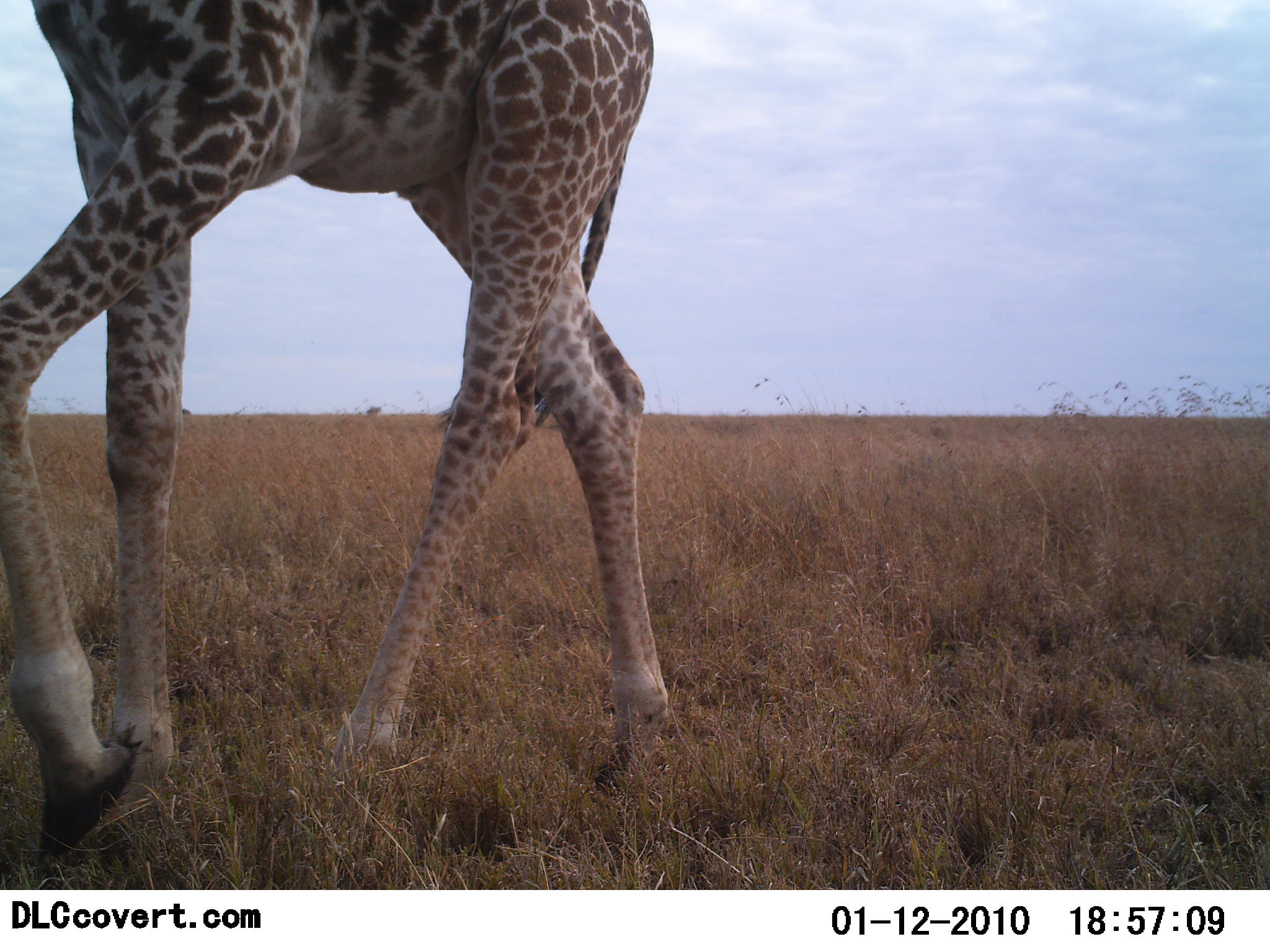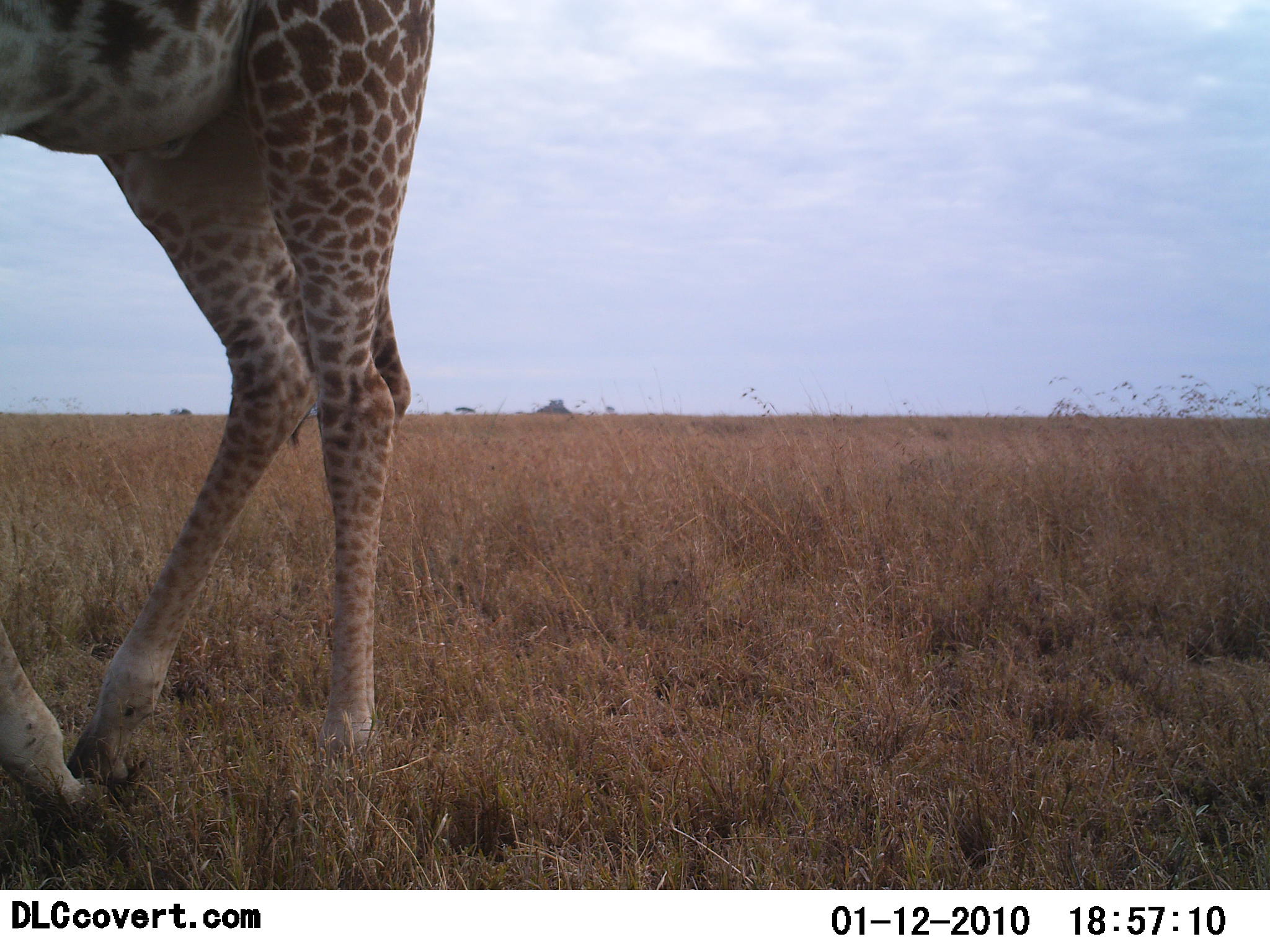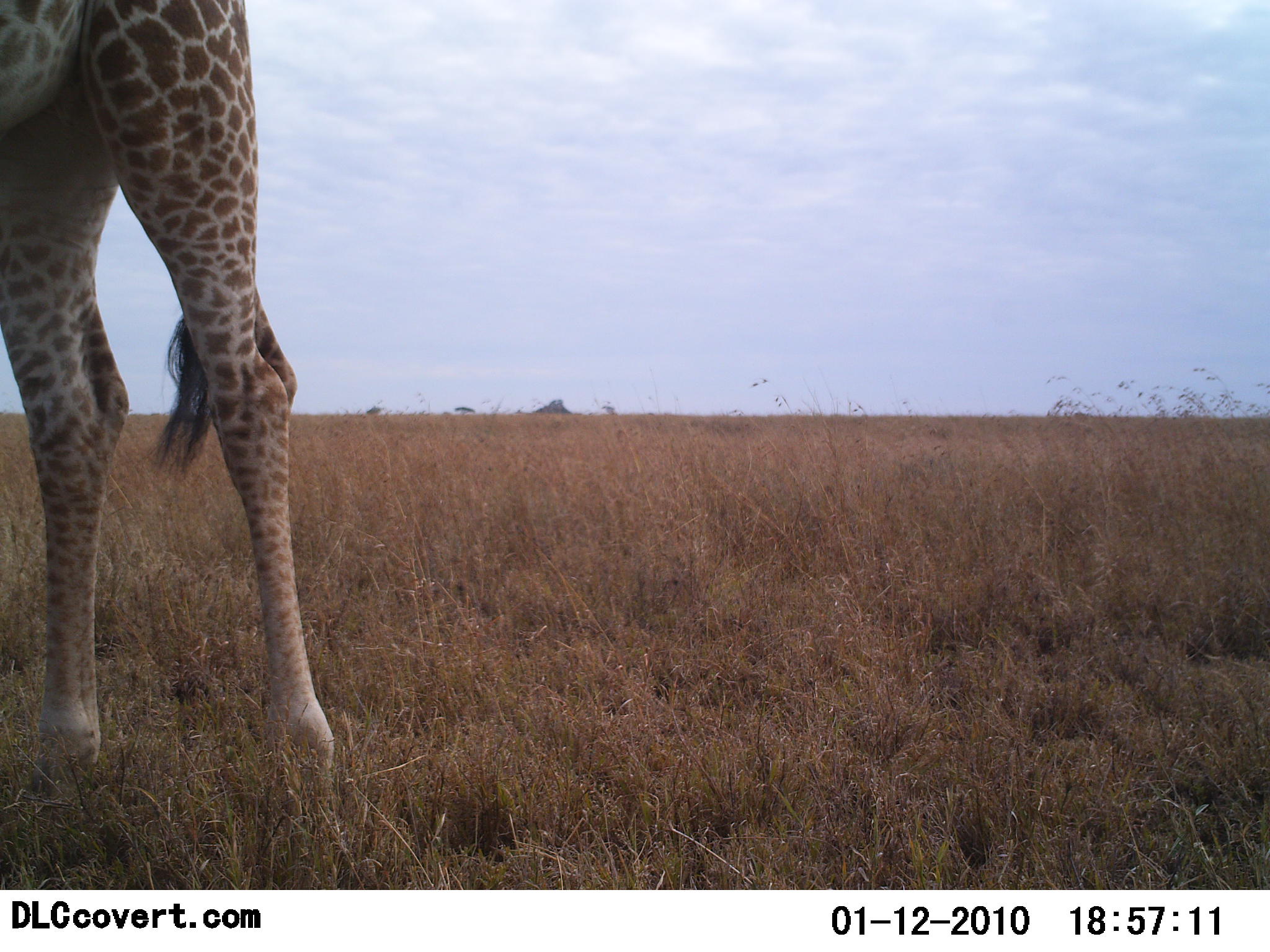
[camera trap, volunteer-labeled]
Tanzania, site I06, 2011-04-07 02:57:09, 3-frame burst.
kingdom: Animalia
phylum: Chordata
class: Mammalia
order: Artiodactyla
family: Giraffidae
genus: Giraffa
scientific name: Giraffa camelopardalis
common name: giraffe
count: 1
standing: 19%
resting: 0%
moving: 88%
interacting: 0%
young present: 0%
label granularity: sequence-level